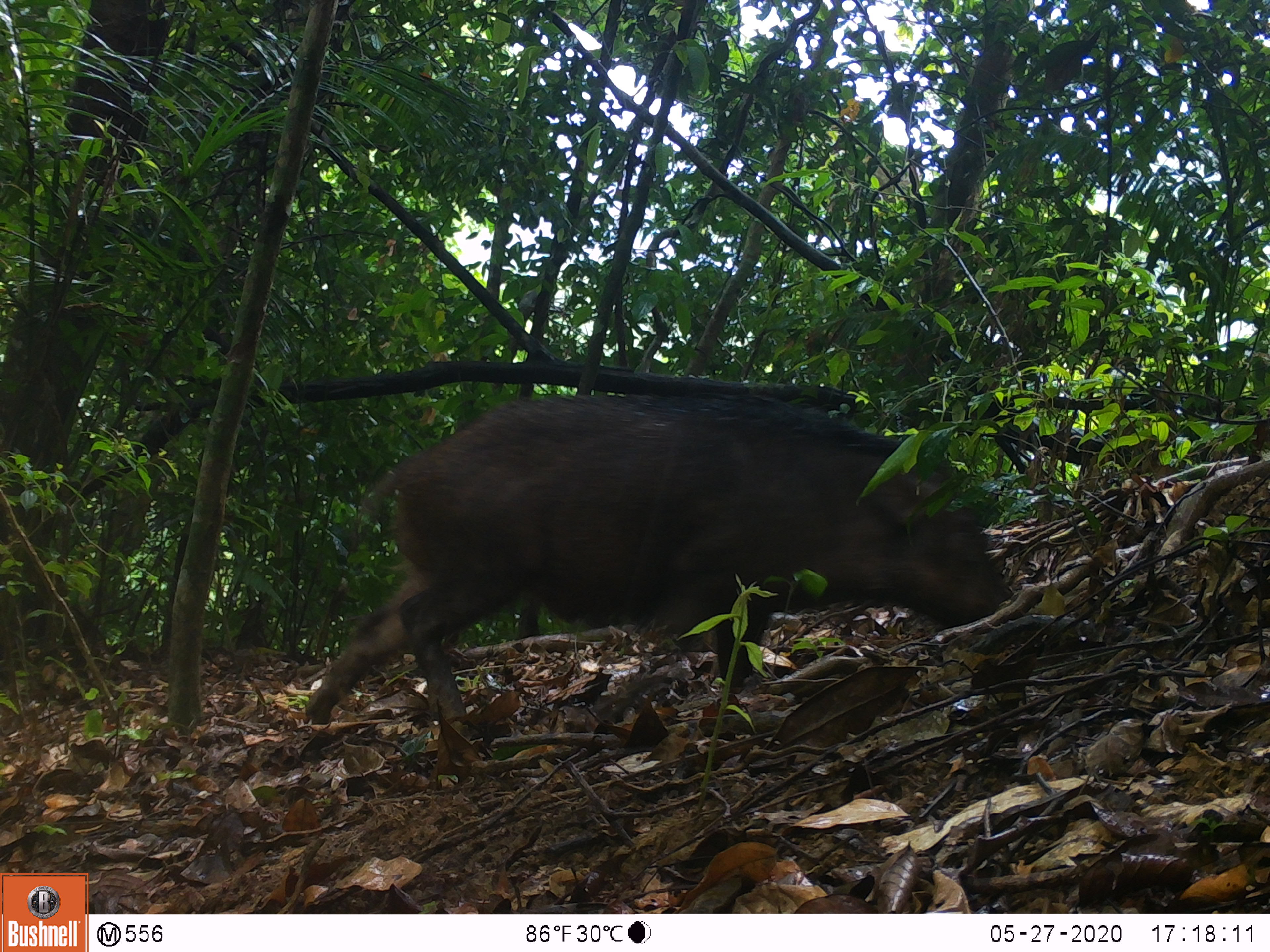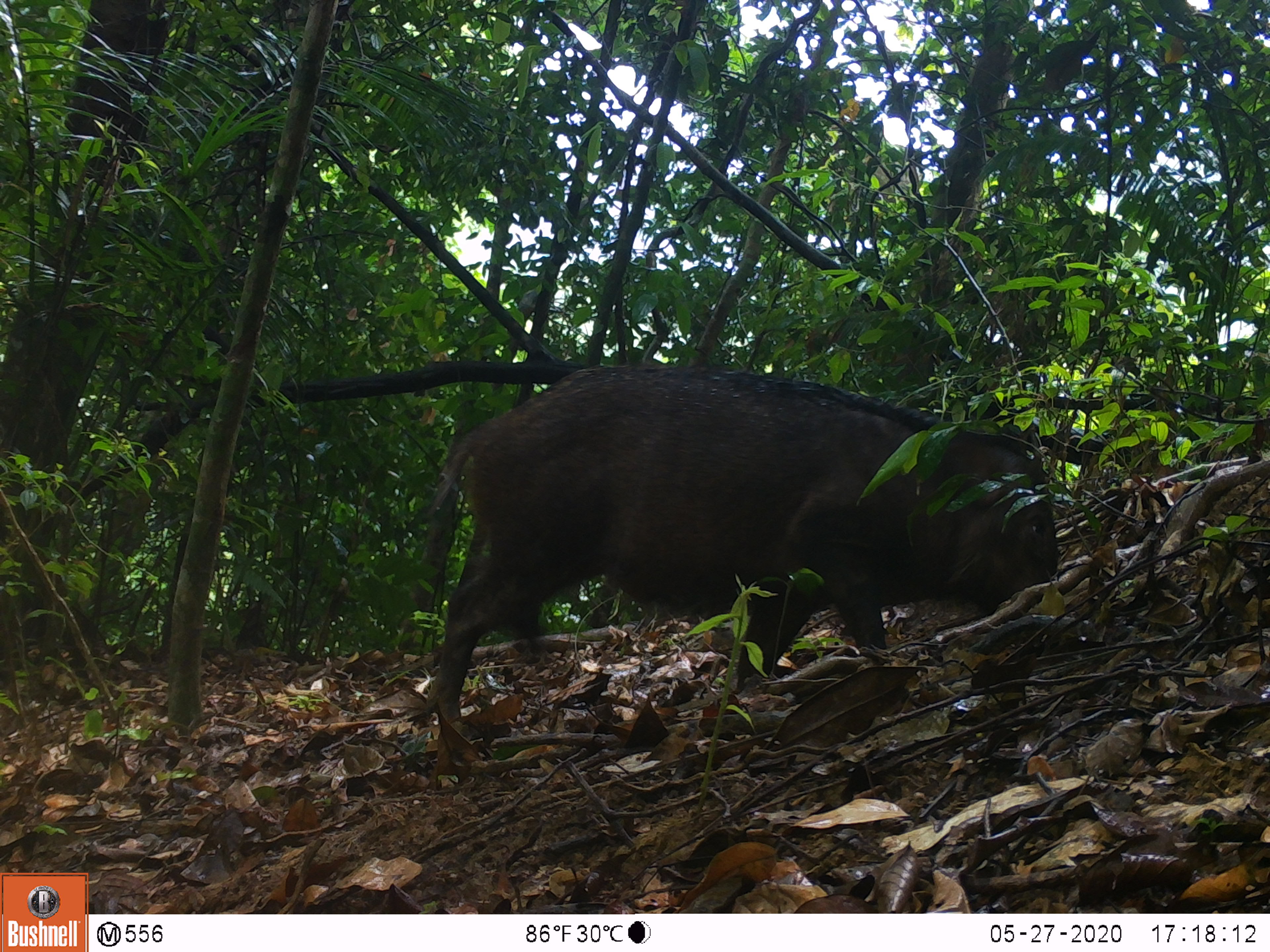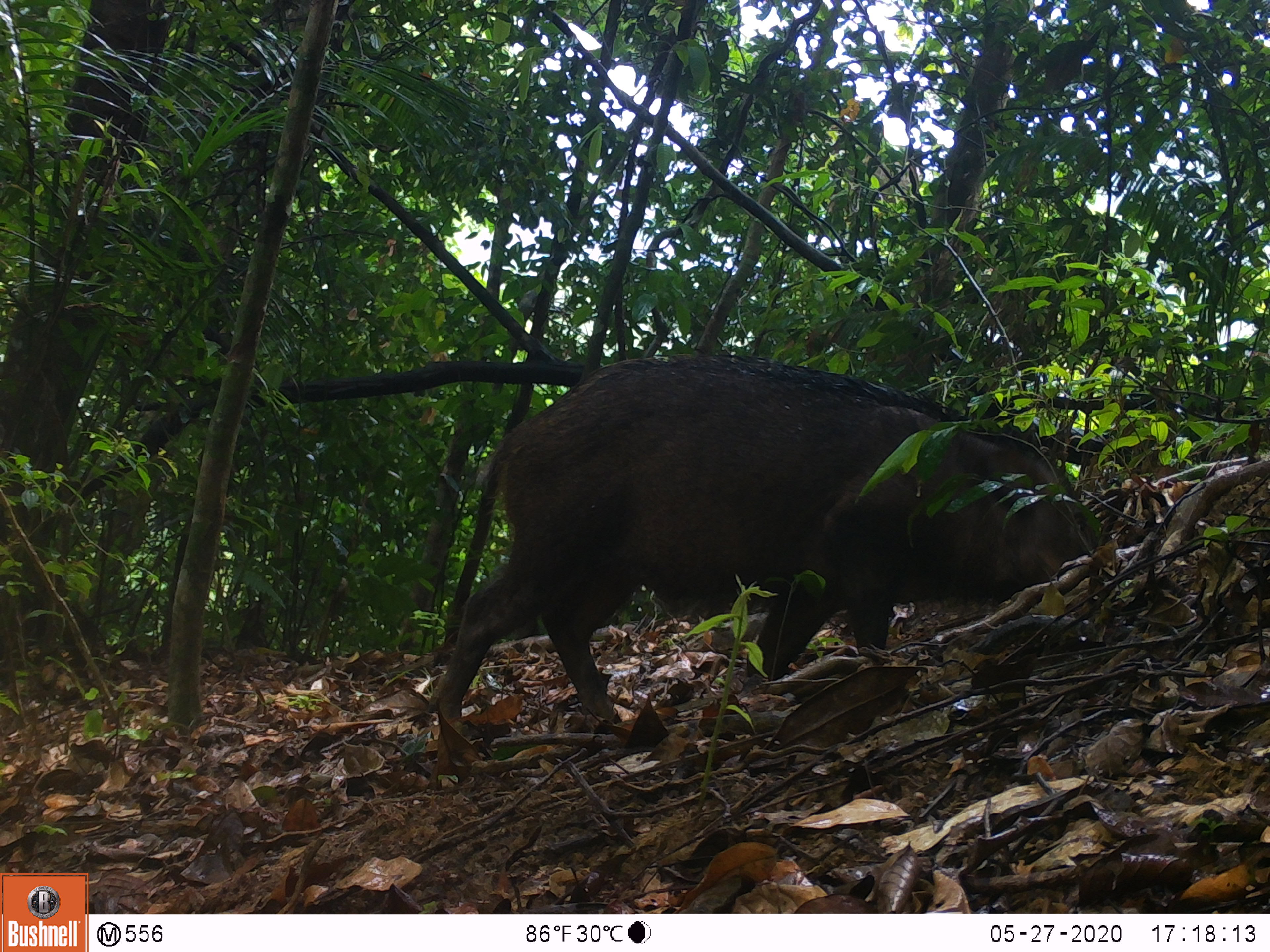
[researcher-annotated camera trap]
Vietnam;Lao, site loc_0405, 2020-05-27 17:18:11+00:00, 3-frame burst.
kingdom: Animalia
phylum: Chordata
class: Mammalia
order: Artiodactyla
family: Suidae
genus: Sus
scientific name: Sus scrofa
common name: eurasian wild pig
Eurasian wild pig (Sus scrofa). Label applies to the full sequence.